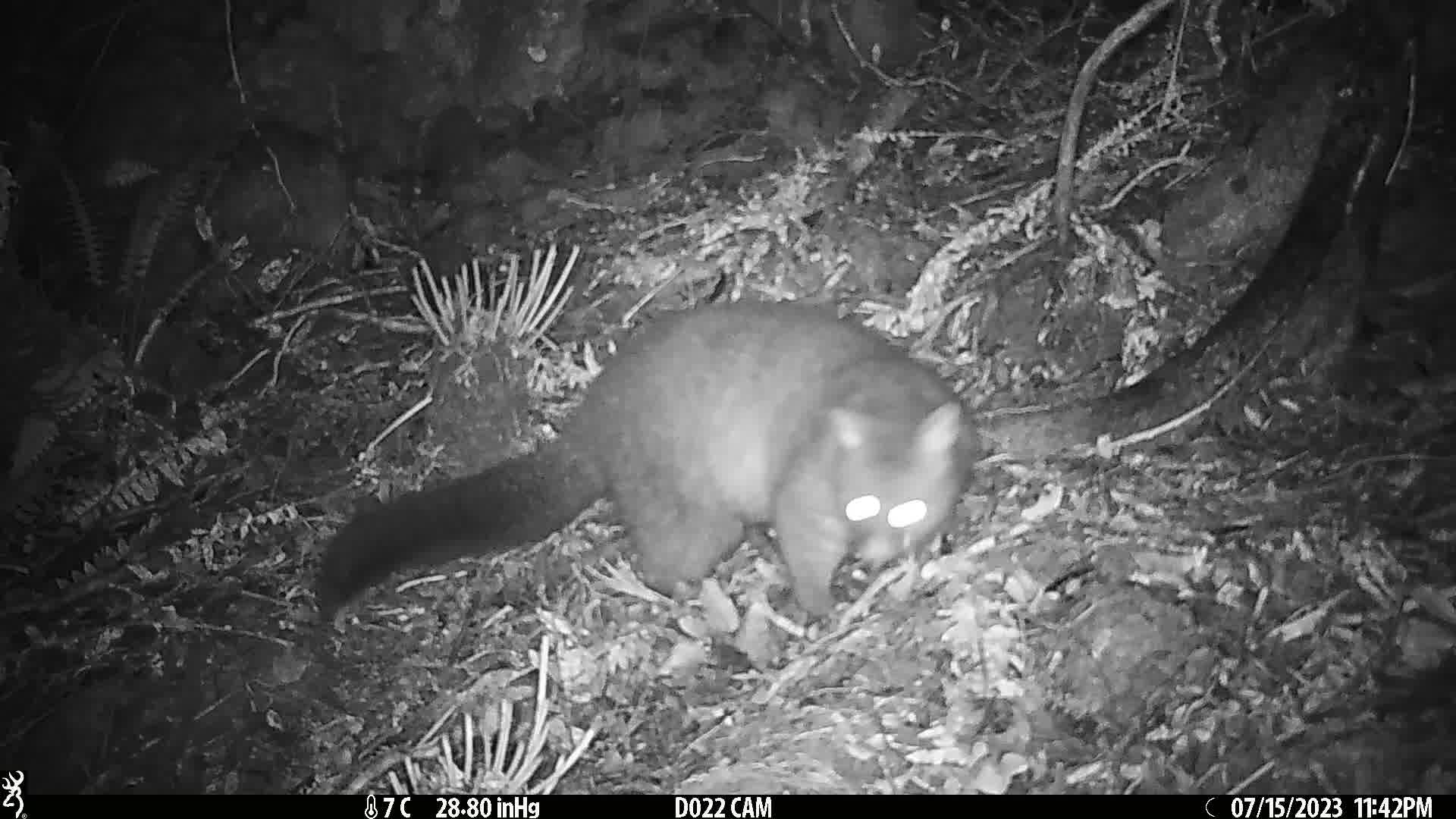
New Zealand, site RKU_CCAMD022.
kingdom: Animalia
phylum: Chordata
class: Mammalia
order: Diprotodontia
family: Phalangeridae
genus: Trichosurus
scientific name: Trichosurus vulpecula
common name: common brushtail possum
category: possum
Possum (common brushtail possum) (Trichosurus vulpecula).